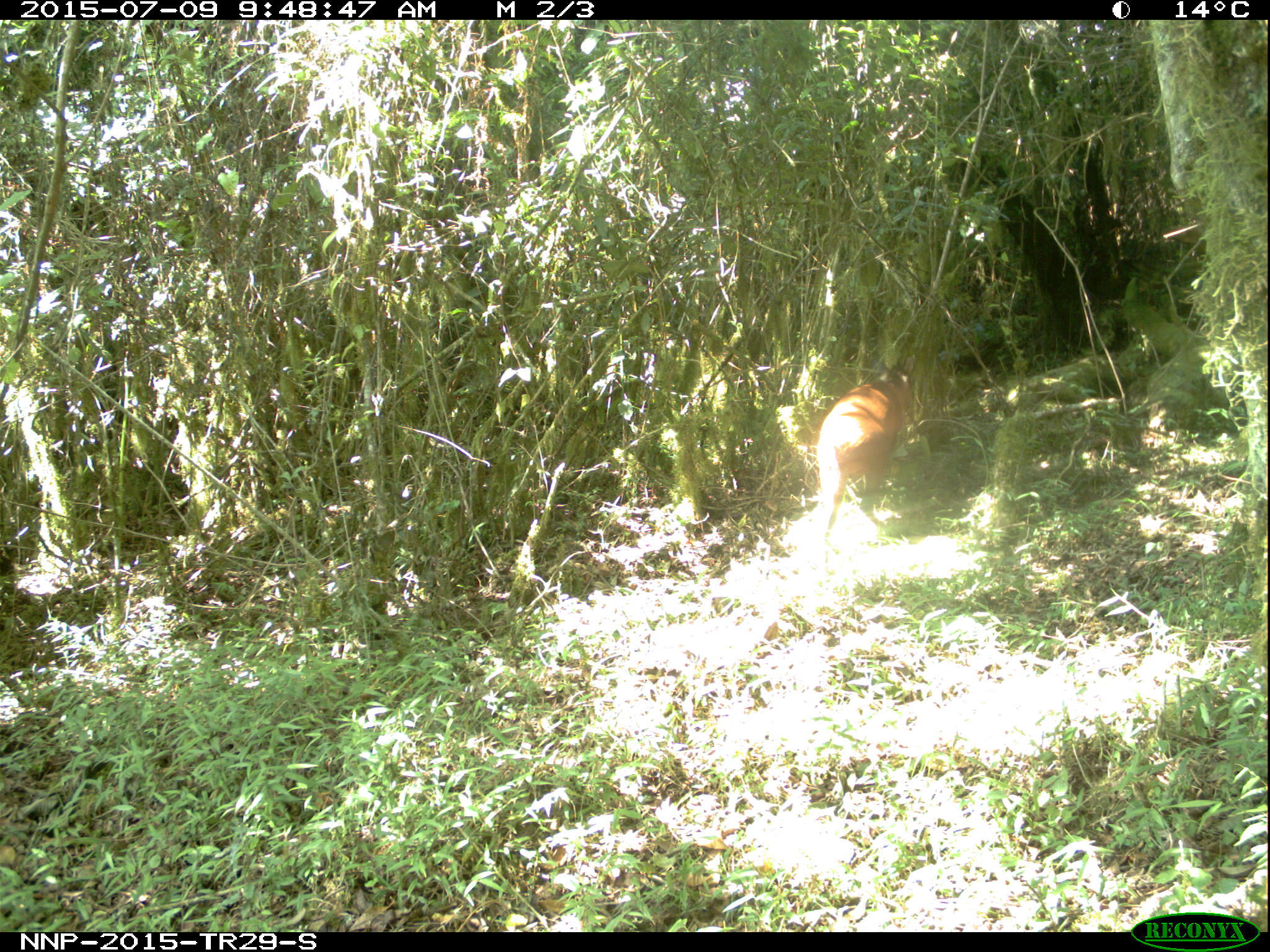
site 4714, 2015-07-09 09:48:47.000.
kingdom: Animalia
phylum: Chordata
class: Mammalia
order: Artiodactyla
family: Bovidae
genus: Cephalophus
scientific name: Cephalophus nigrifrons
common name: black-fronted duiker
Cephalophus nigrifrons (black-fronted duiker), count 1.